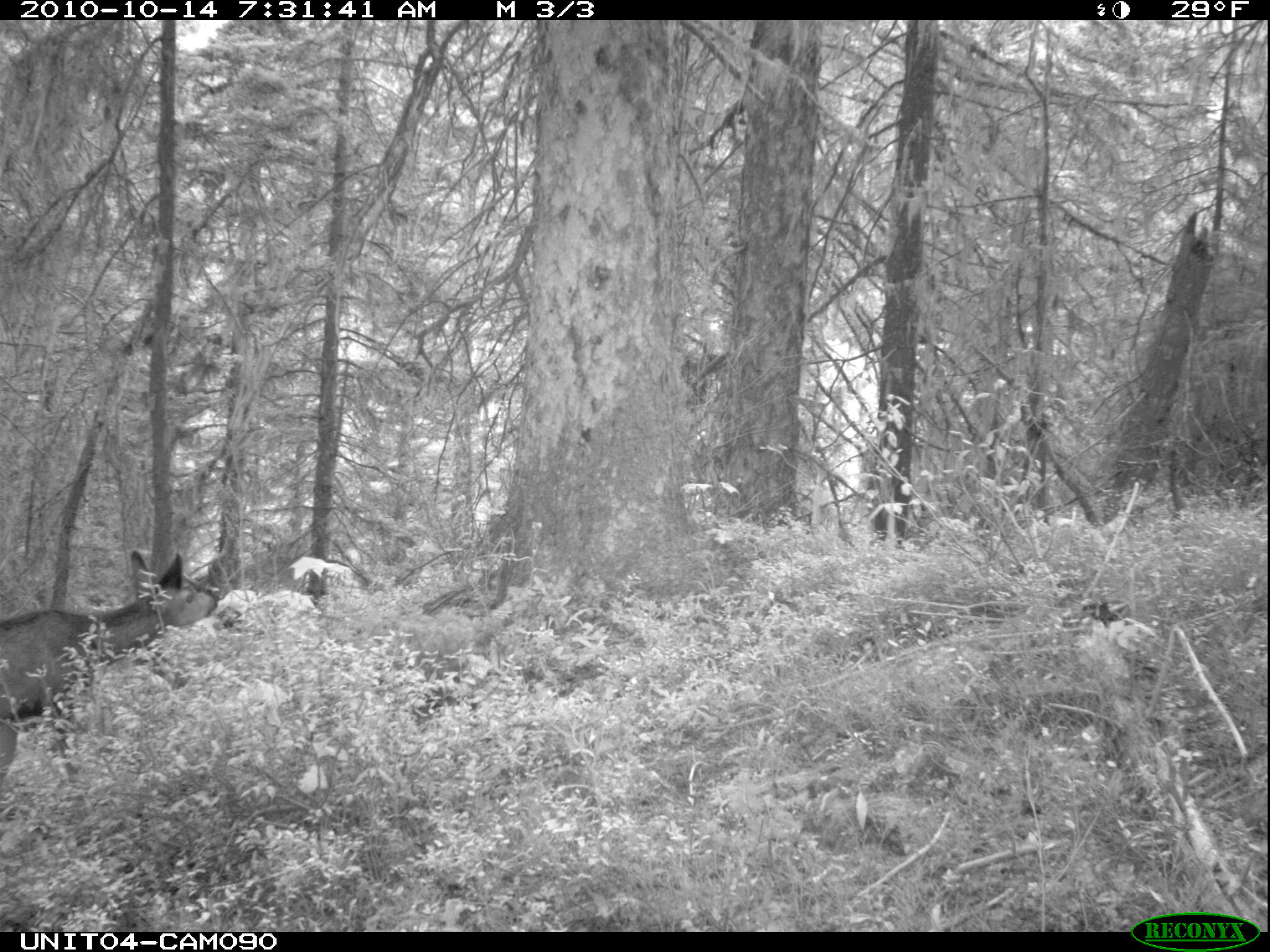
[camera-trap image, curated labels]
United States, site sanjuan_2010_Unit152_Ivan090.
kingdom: Animalia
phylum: Chordata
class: Mammalia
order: Artiodactyla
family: Cervidae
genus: Odocoileus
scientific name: Odocoileus hemionus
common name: mule deer